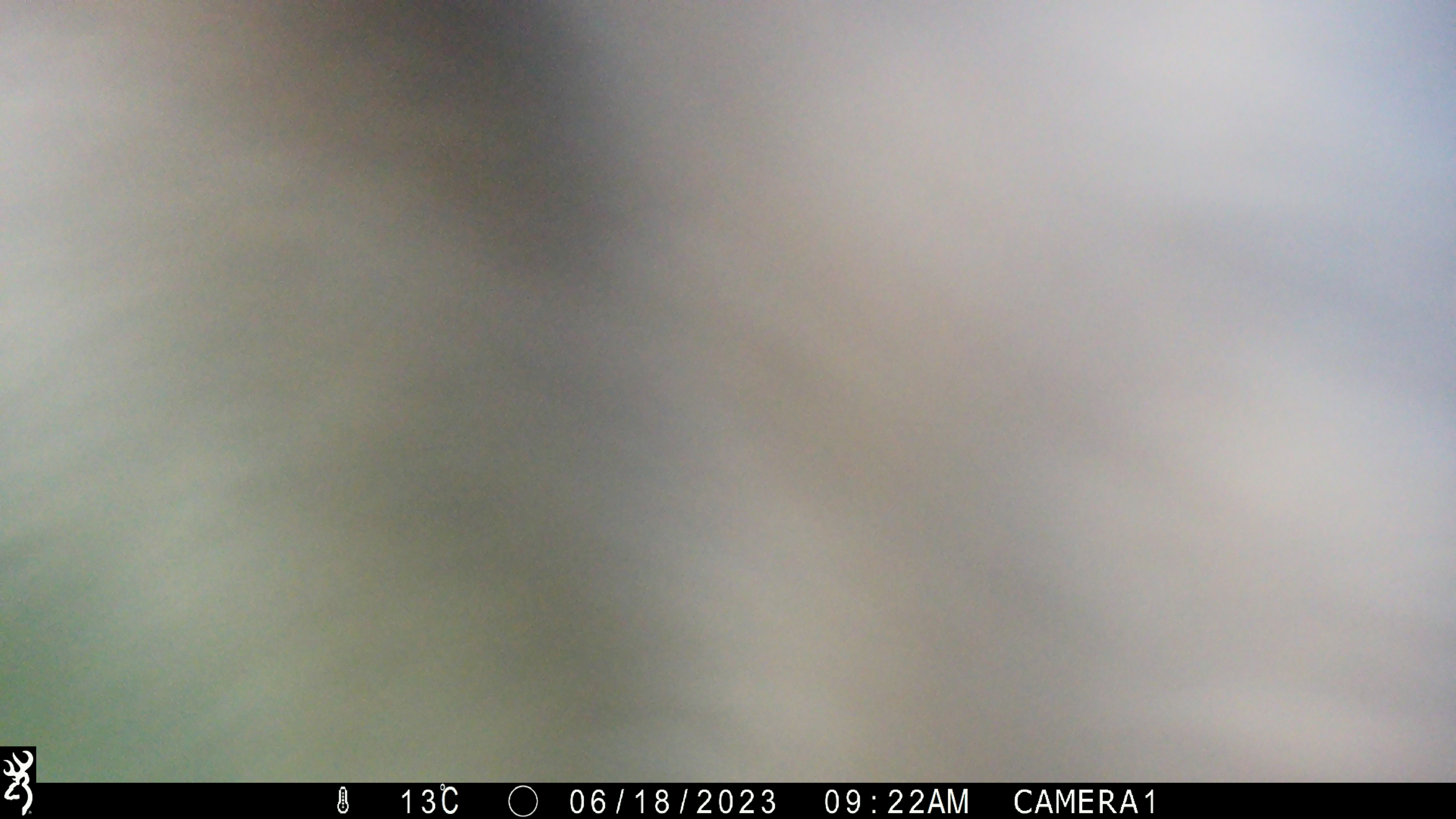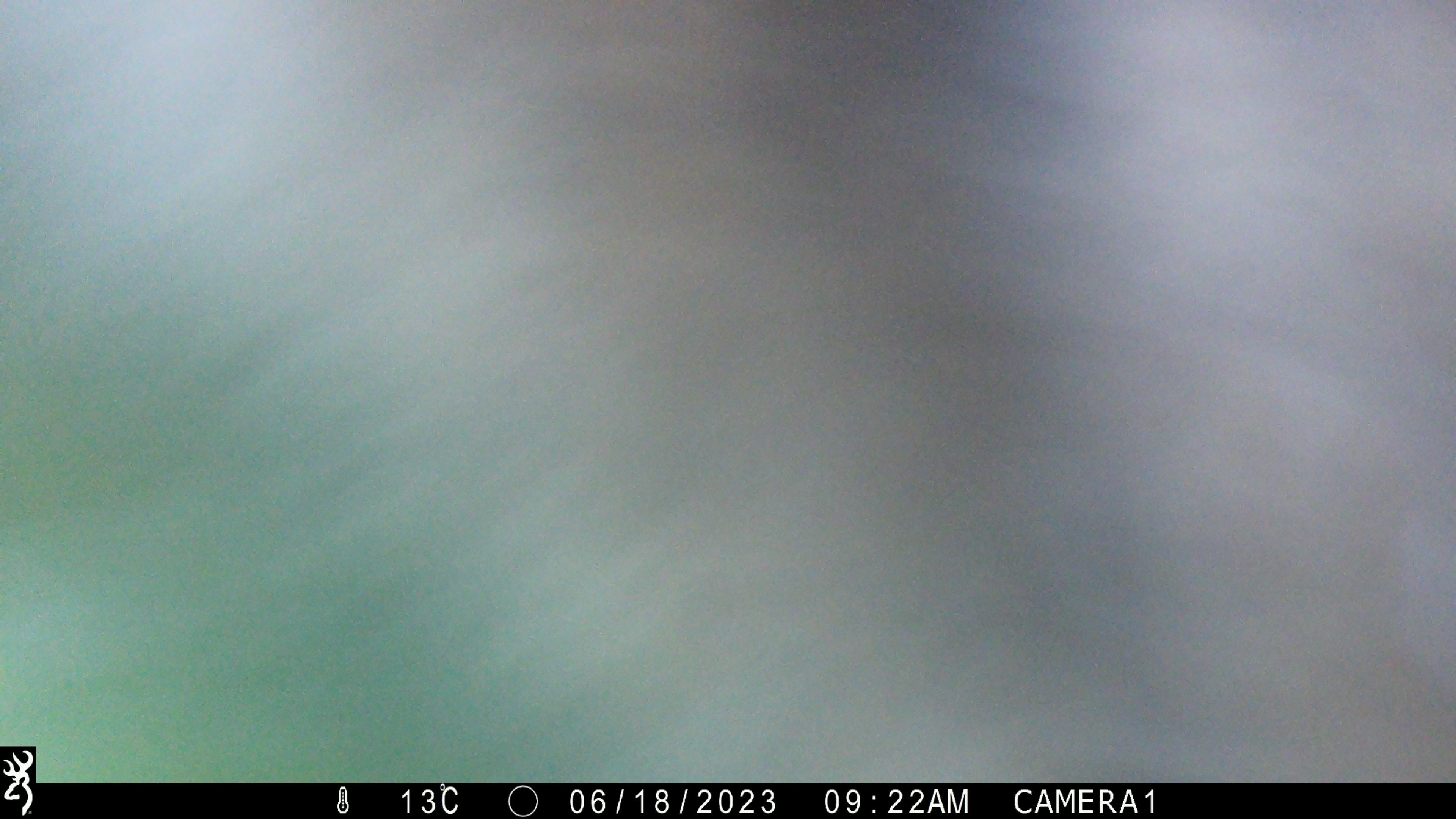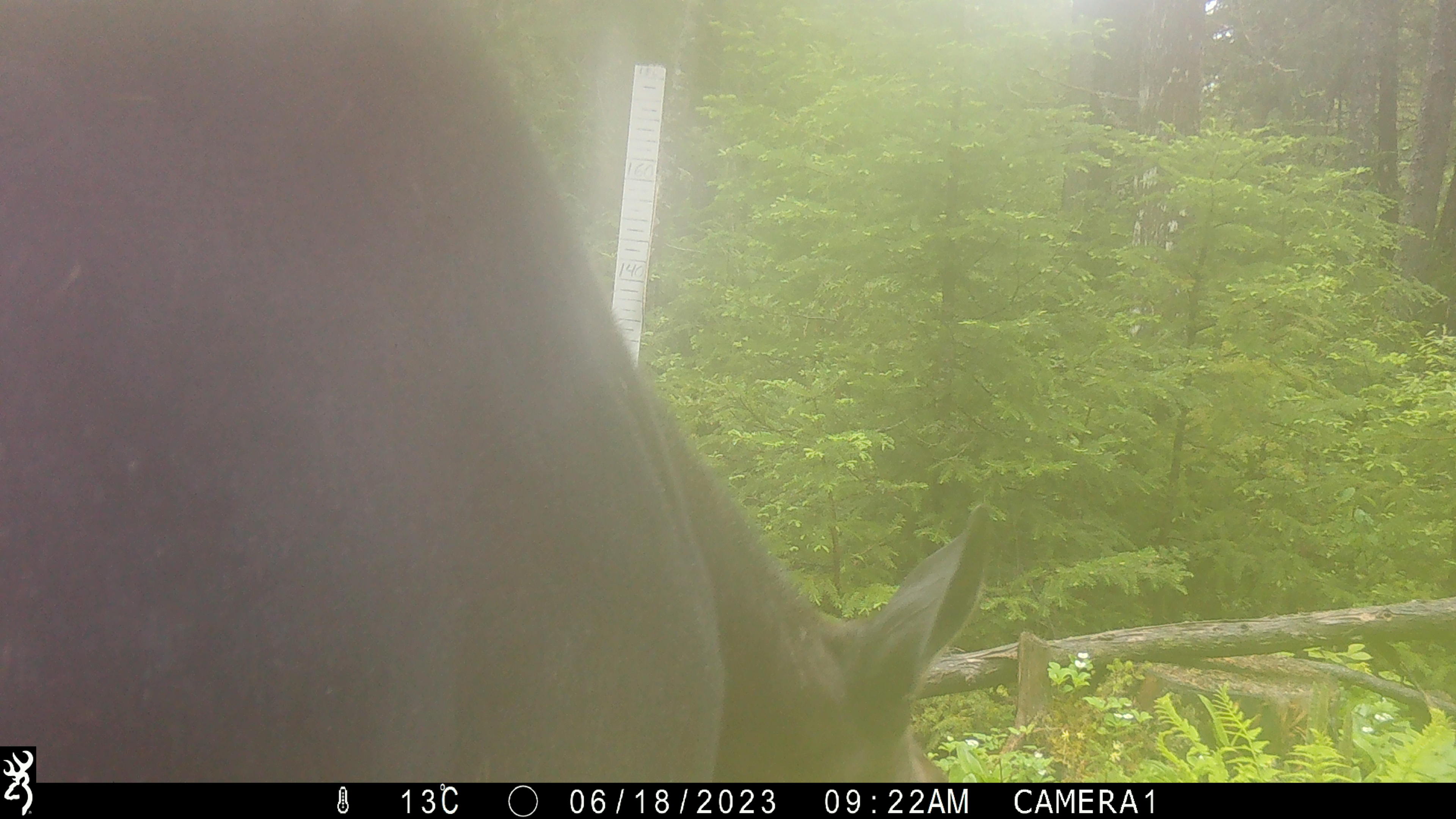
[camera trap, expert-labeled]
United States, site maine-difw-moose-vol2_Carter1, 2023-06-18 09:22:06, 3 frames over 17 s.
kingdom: Animalia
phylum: Chordata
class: Mammalia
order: Artiodactyla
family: Cervidae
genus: Alces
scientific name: Alces alces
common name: moose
Moose (Alces alces).